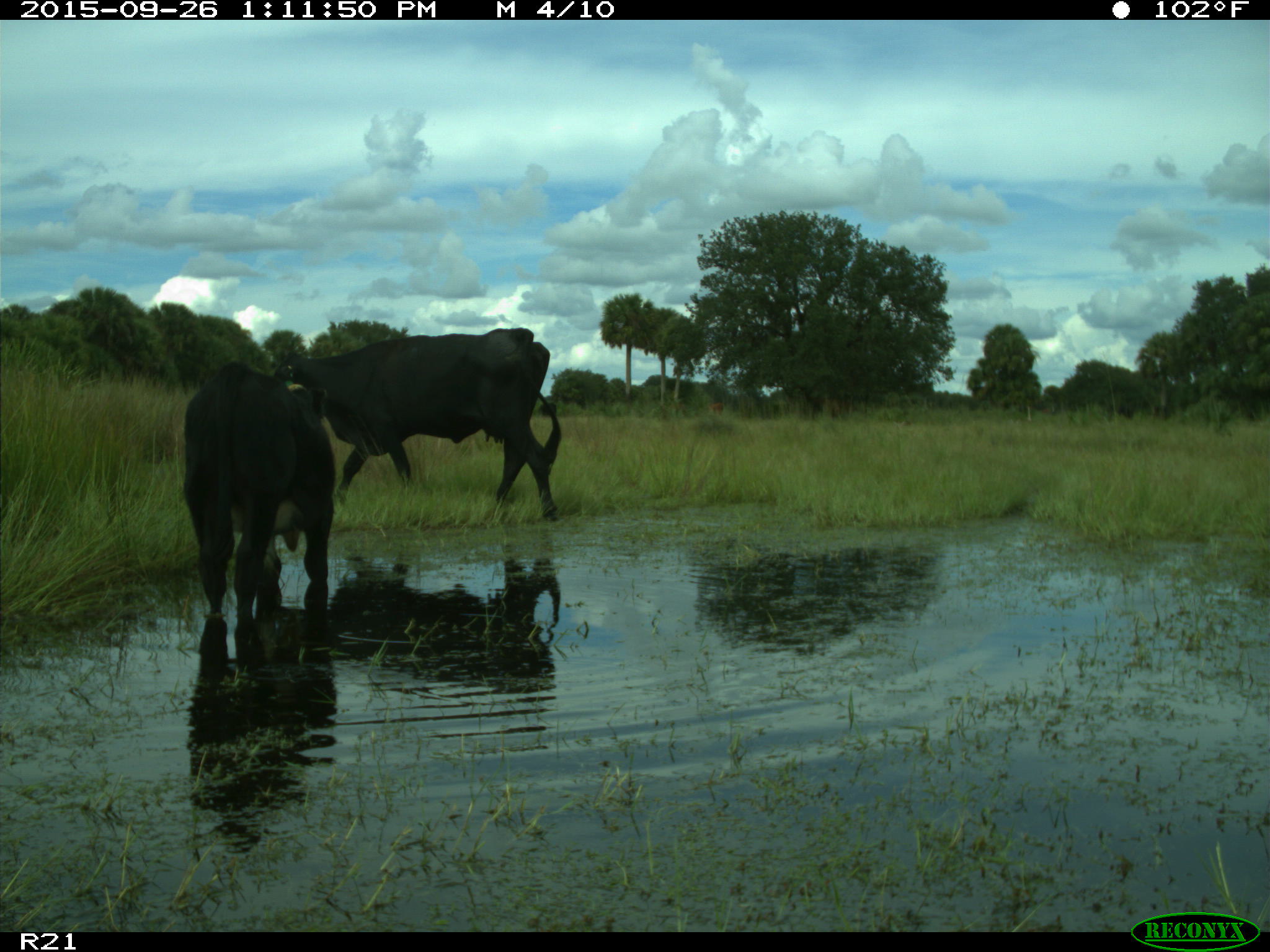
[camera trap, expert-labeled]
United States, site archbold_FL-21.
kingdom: Animalia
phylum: Chordata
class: Mammalia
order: Artiodactyla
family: Bovidae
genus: Bos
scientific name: Bos taurus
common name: domestic cow